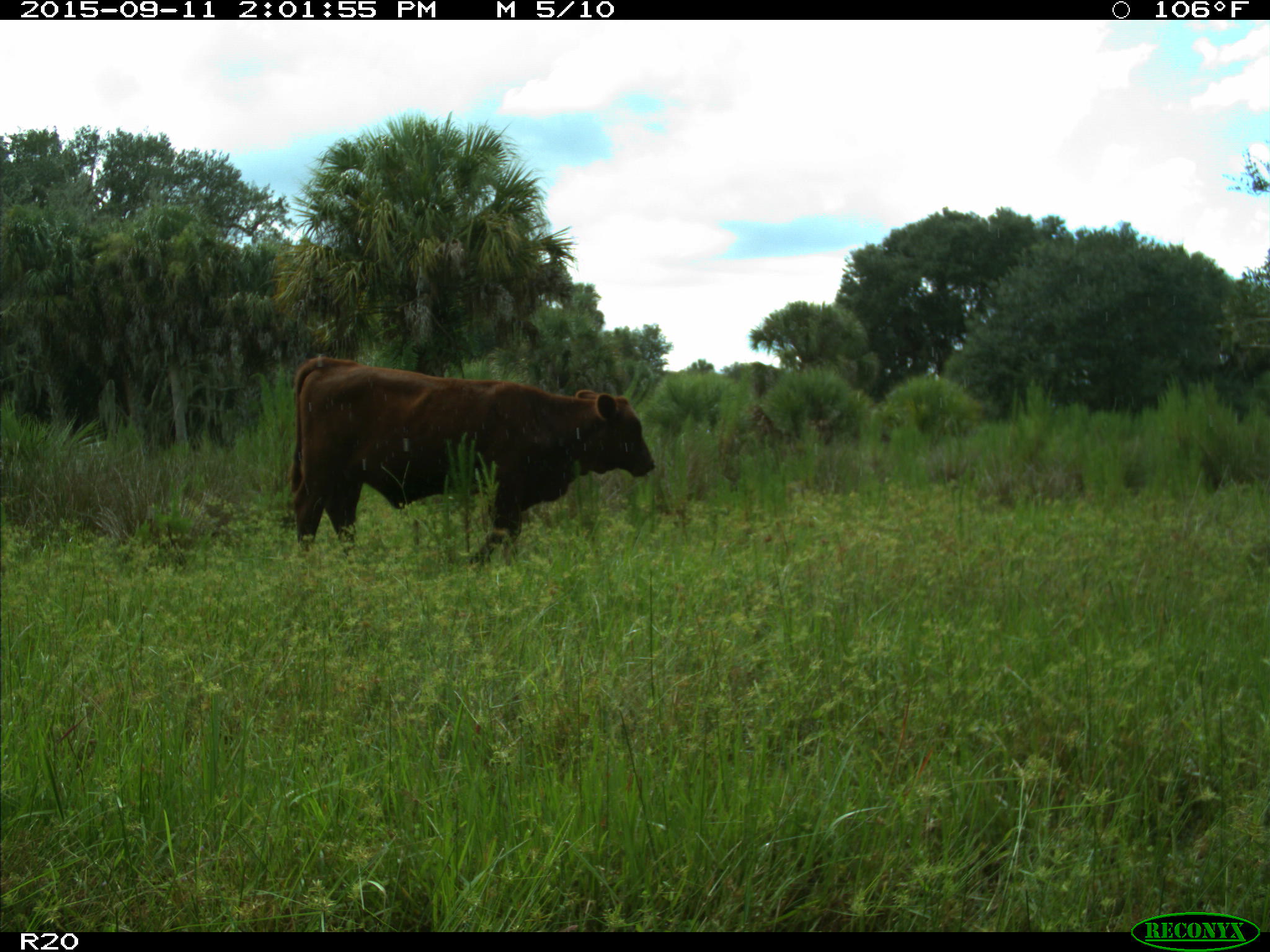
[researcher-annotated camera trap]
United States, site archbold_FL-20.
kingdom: Animalia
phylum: Chordata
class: Mammalia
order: Artiodactyla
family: Bovidae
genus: Bos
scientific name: Bos taurus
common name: domestic cow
Bos taurus (domestic cow).